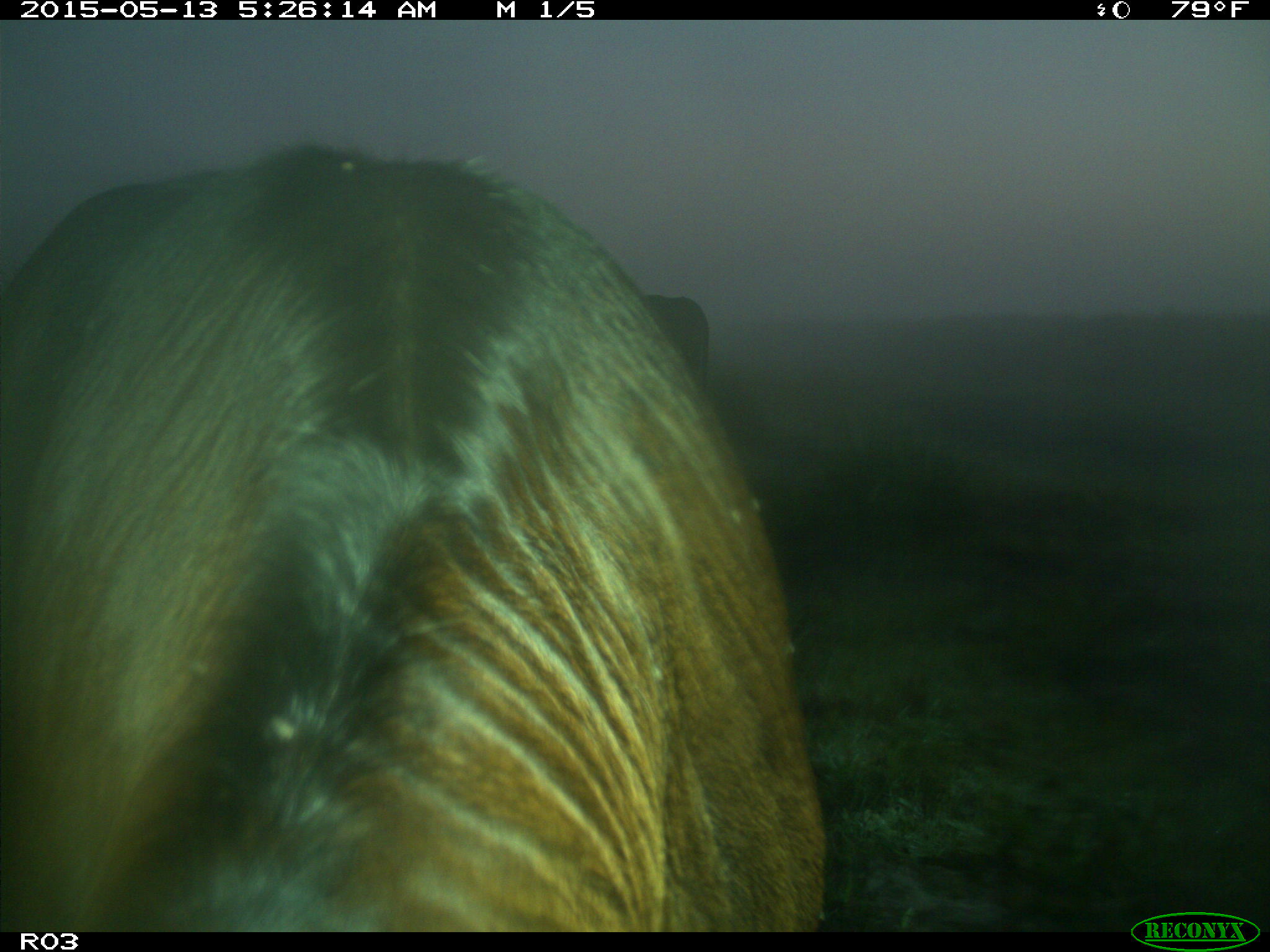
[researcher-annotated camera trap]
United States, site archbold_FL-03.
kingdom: Animalia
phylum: Chordata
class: Mammalia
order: Artiodactyla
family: Bovidae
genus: Bos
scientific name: Bos taurus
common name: domestic cow